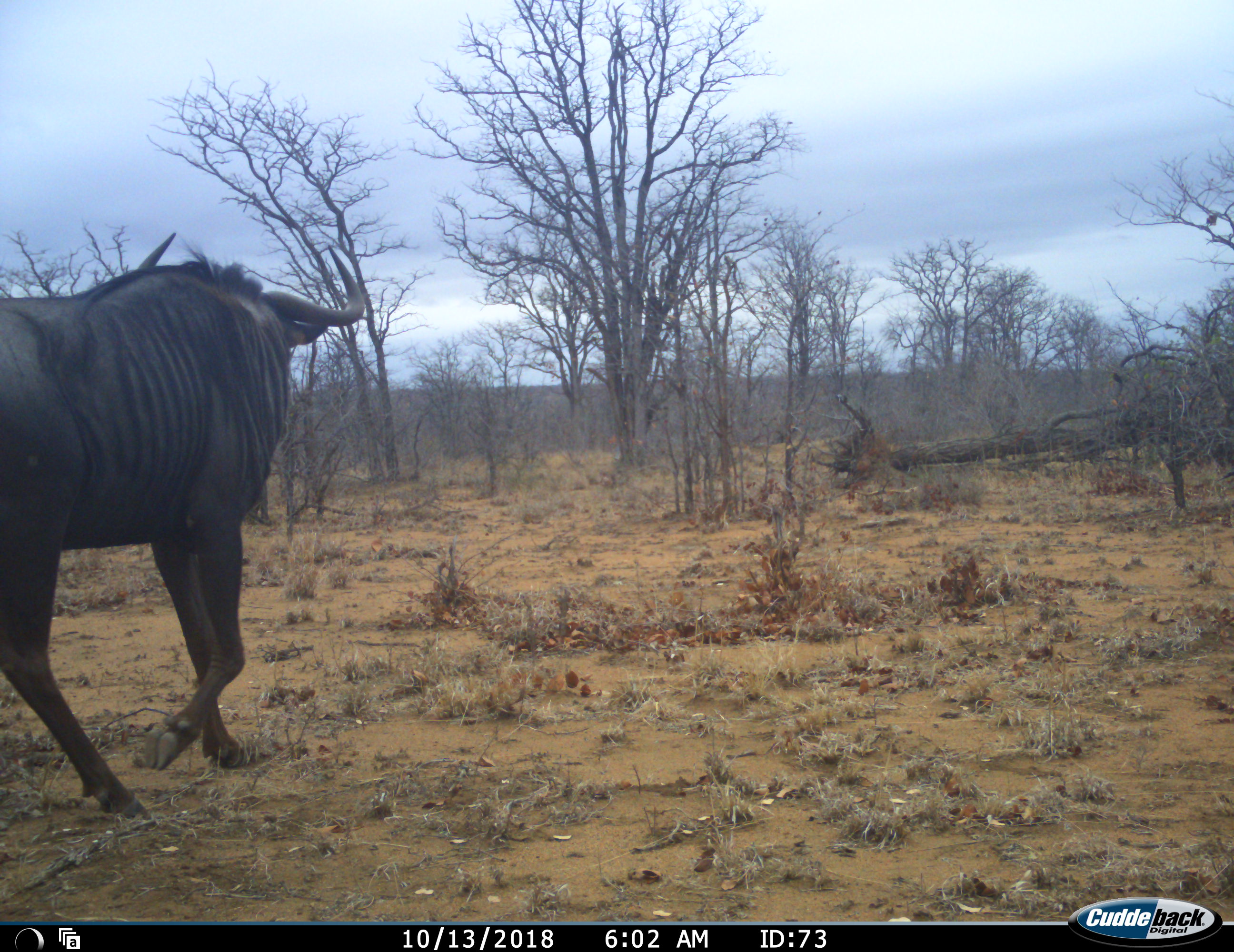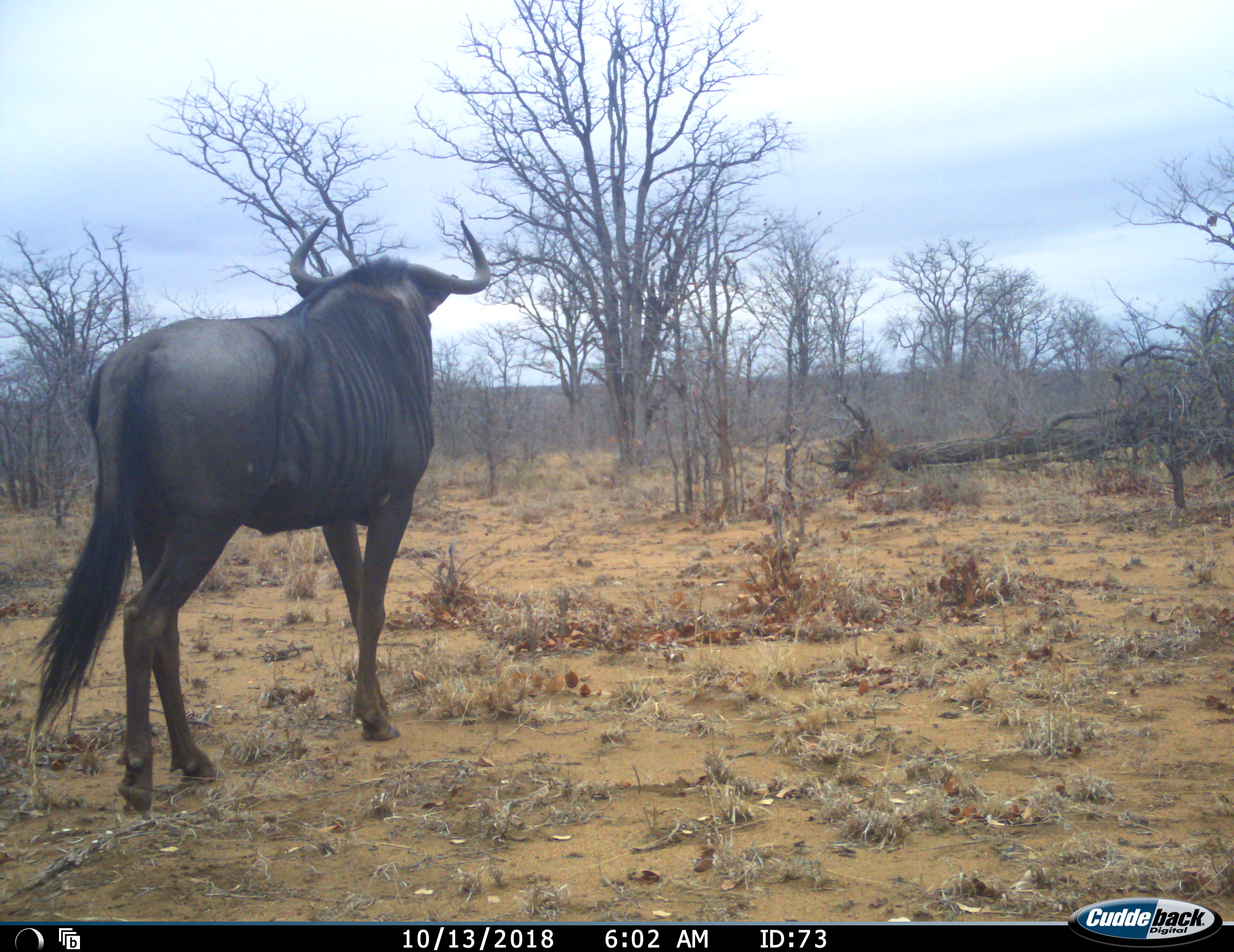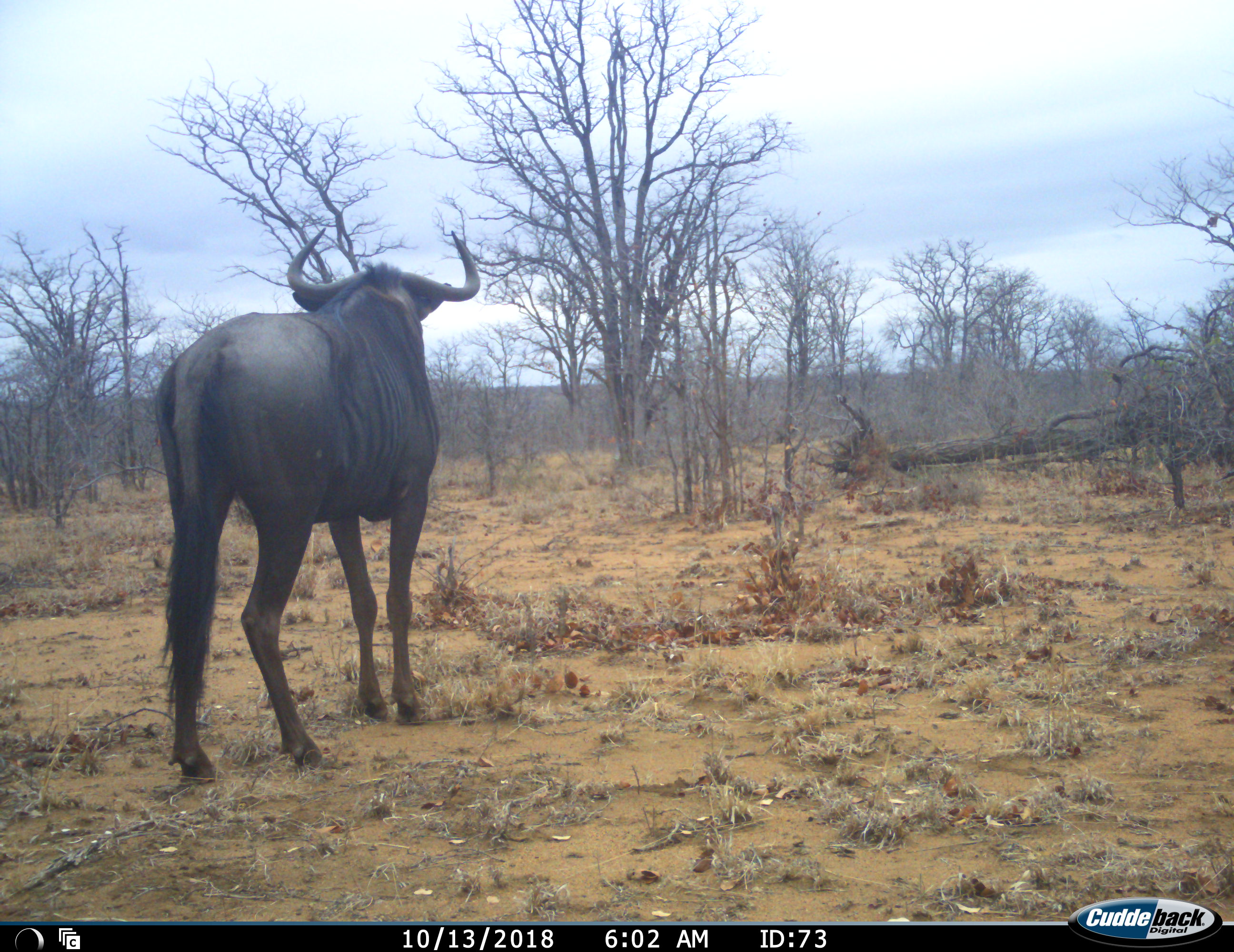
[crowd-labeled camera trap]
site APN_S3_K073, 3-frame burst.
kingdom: Animalia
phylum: Chordata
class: Mammalia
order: Artiodactyla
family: Bovidae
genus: Connochaetes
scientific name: Connochaetes taurinus taurinus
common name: blue wildebeest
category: wildebeestblue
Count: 1.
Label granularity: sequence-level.